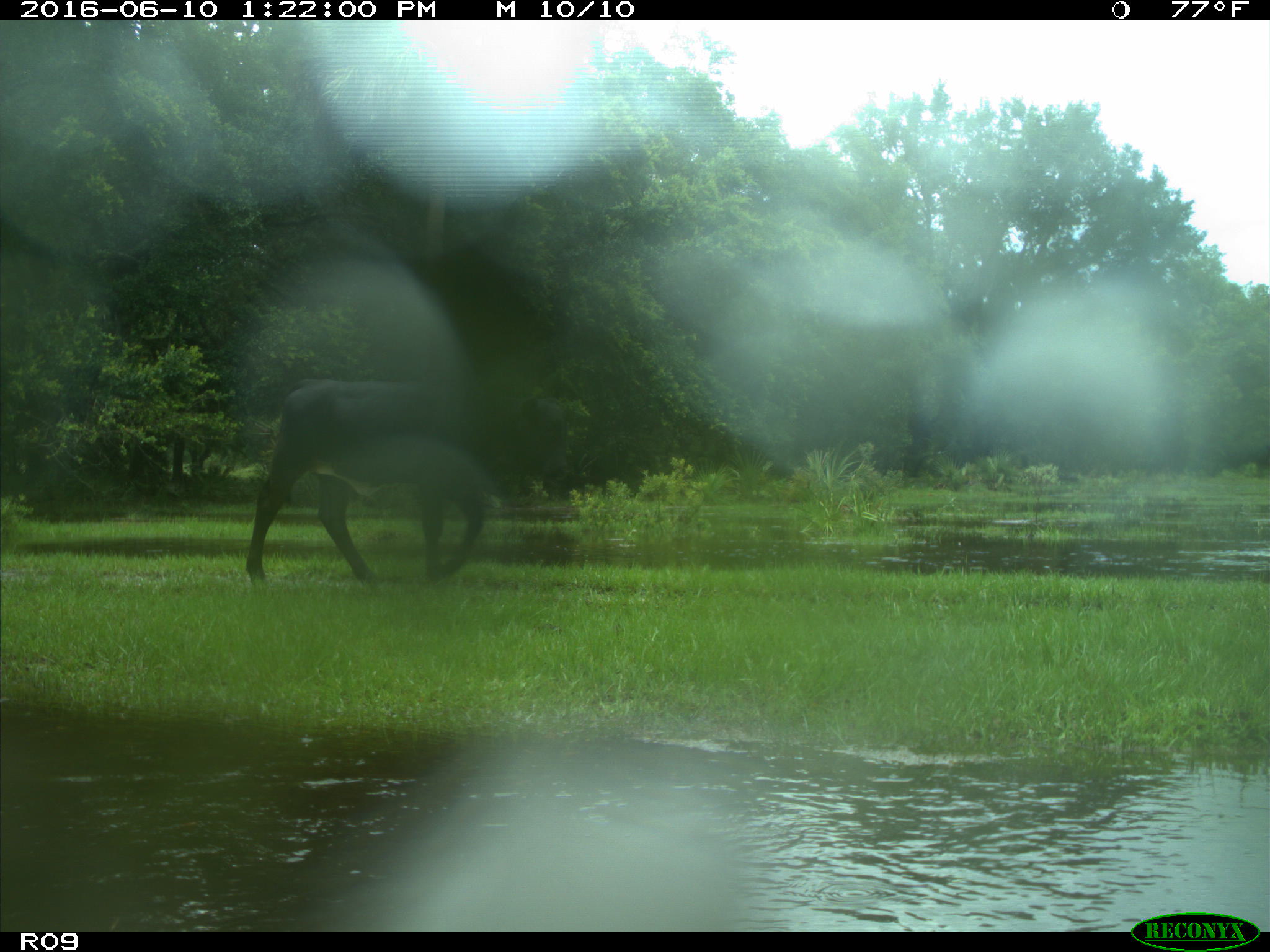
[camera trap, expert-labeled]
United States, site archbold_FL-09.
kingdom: Animalia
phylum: Chordata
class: Mammalia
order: Artiodactyla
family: Bovidae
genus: Bos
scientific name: Bos taurus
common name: domestic cow